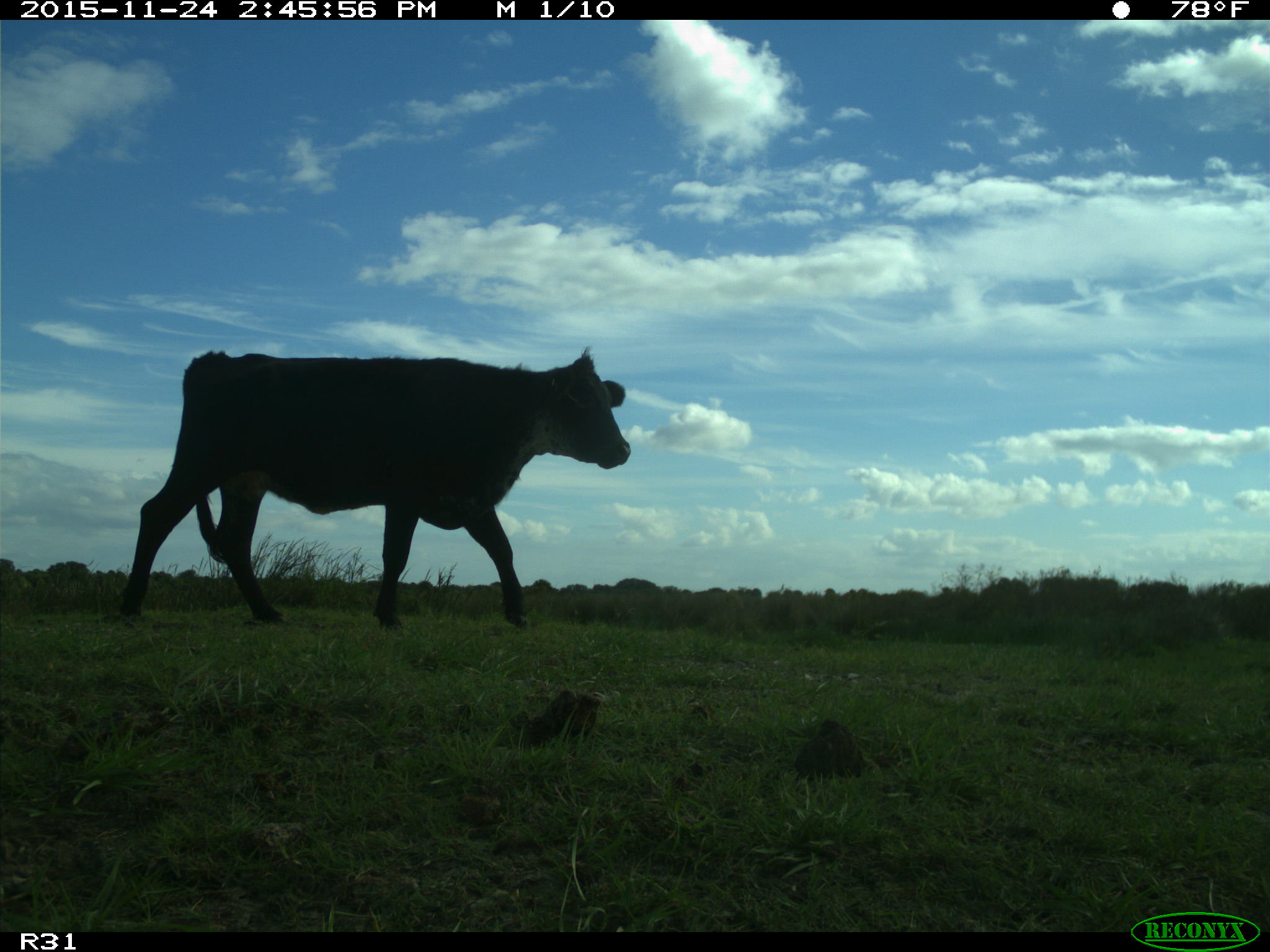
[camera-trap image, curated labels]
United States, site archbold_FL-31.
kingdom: Animalia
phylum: Chordata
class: Mammalia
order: Artiodactyla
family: Bovidae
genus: Bos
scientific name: Bos taurus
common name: domestic cow